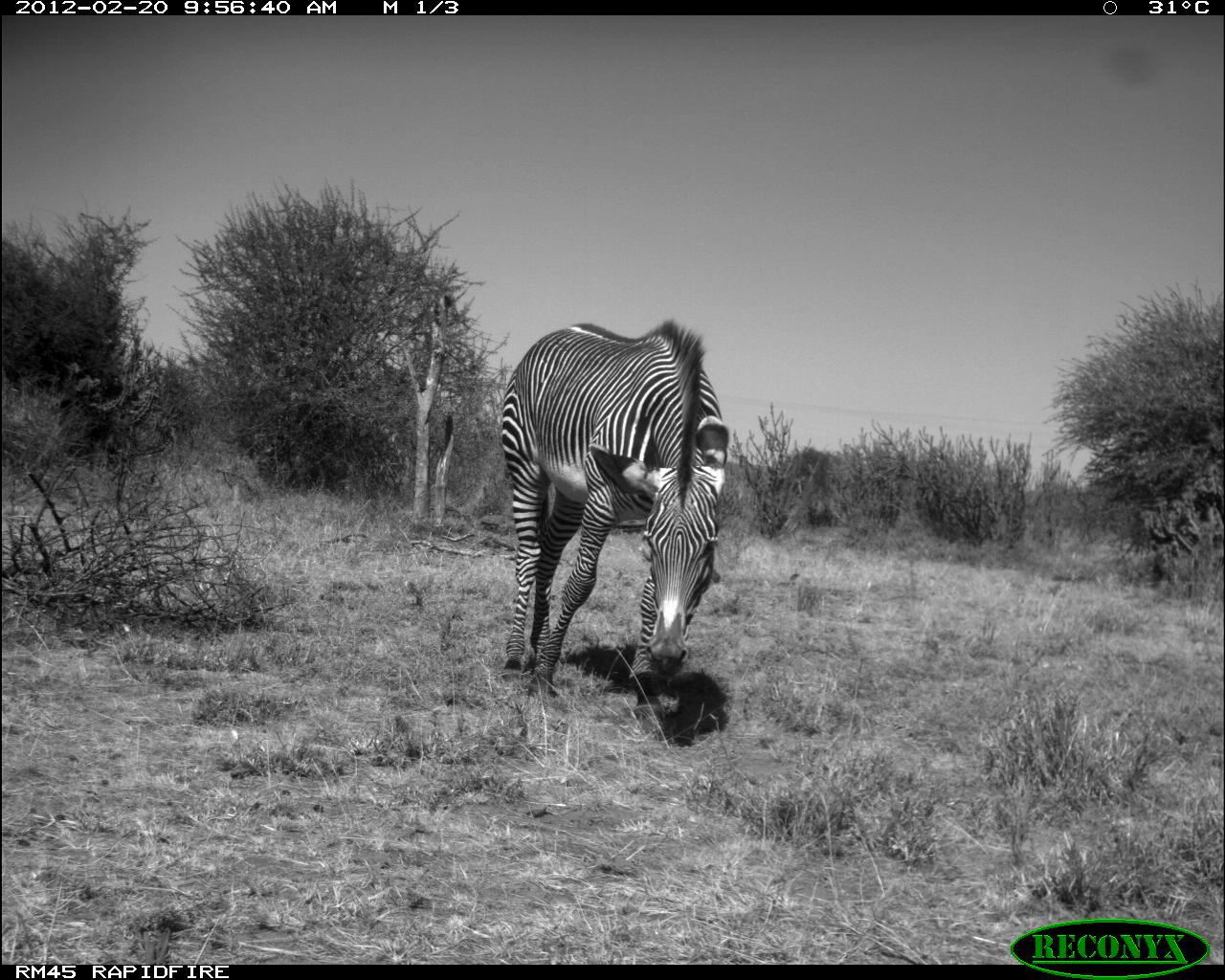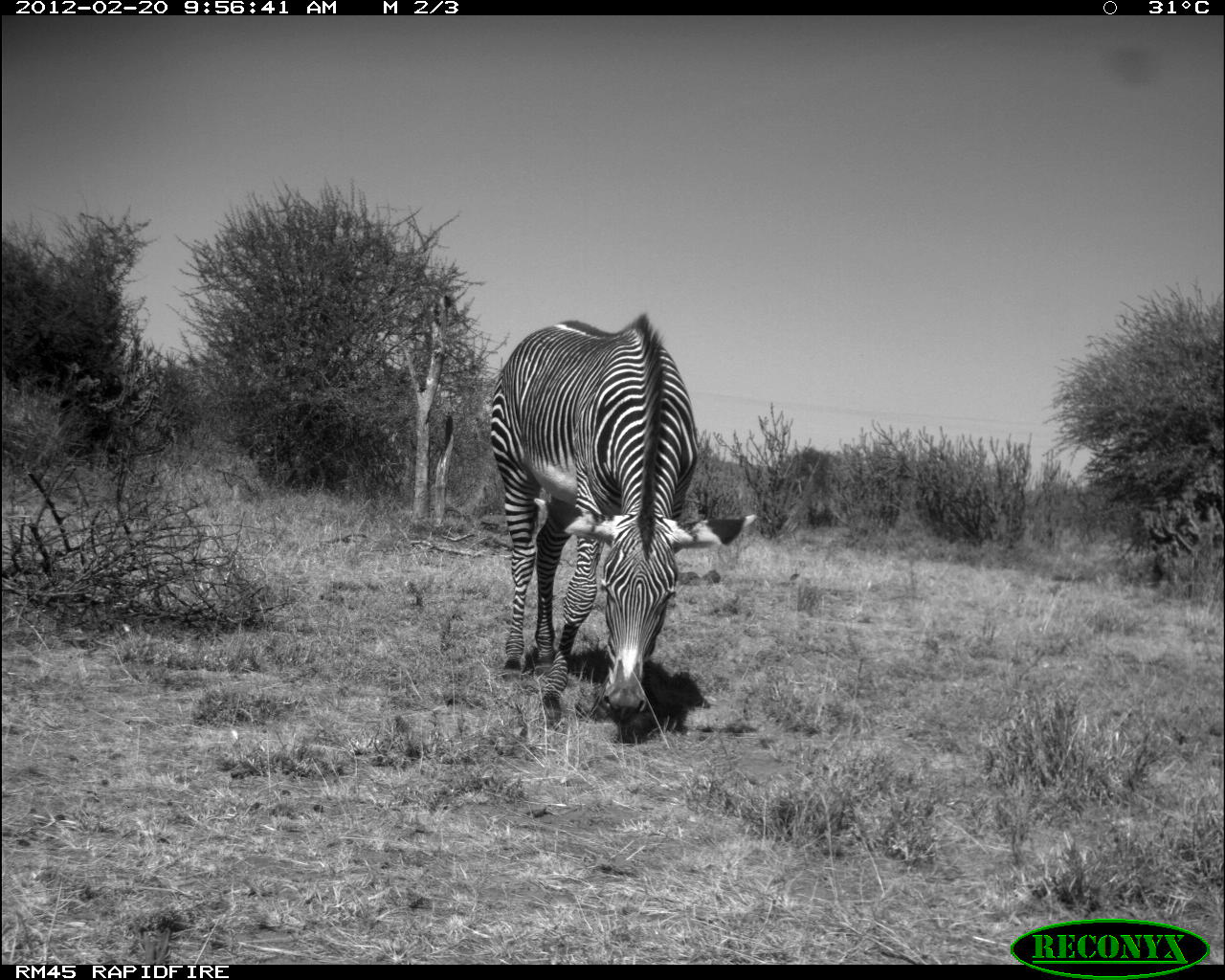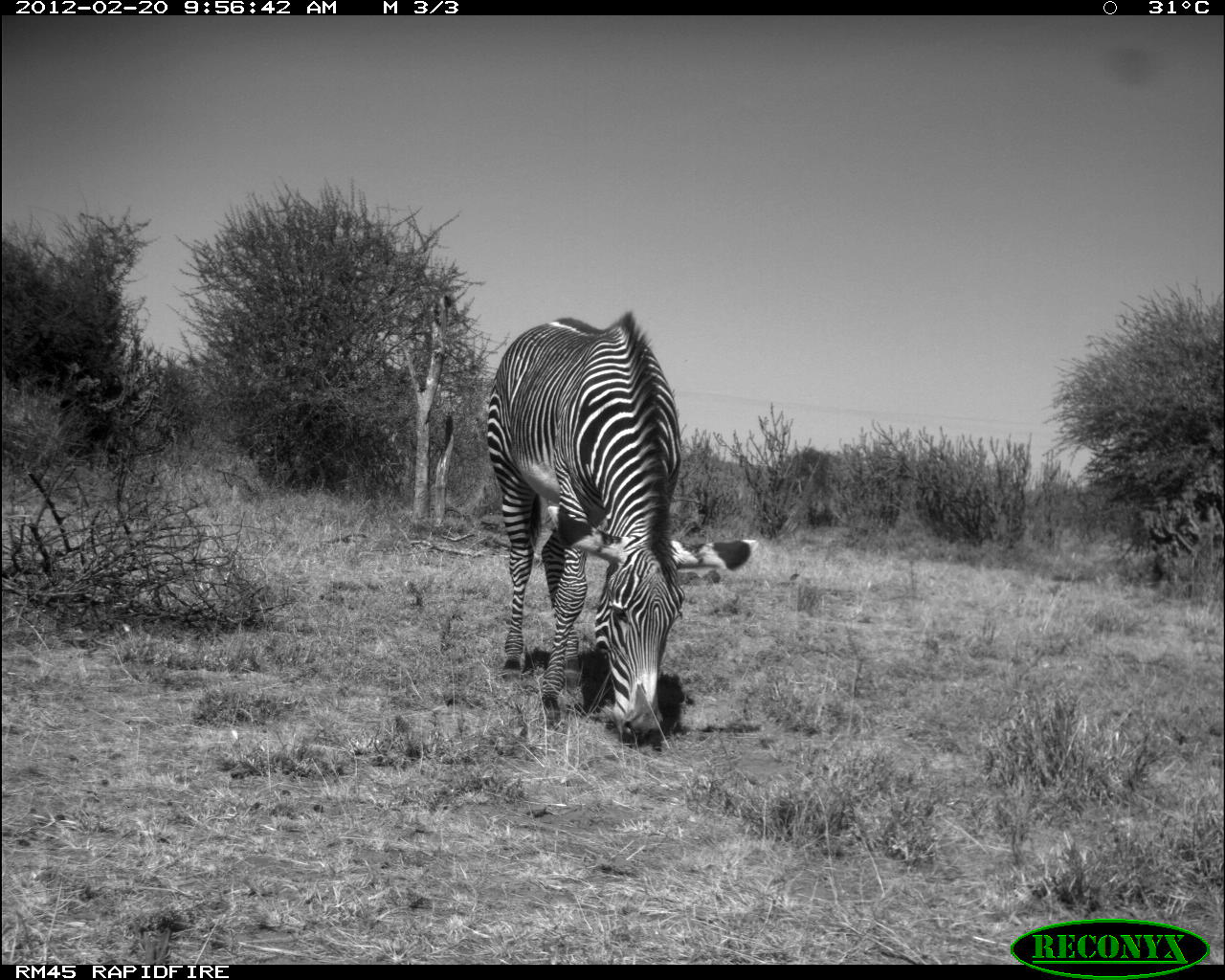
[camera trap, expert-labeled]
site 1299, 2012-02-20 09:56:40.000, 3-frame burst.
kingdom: Animalia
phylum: Chordata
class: Mammalia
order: Perissodactyla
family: Equidae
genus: Equus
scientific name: Equus grevyi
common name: grévy's zebra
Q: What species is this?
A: Equus grevyi (grévy's zebra).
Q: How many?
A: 1.